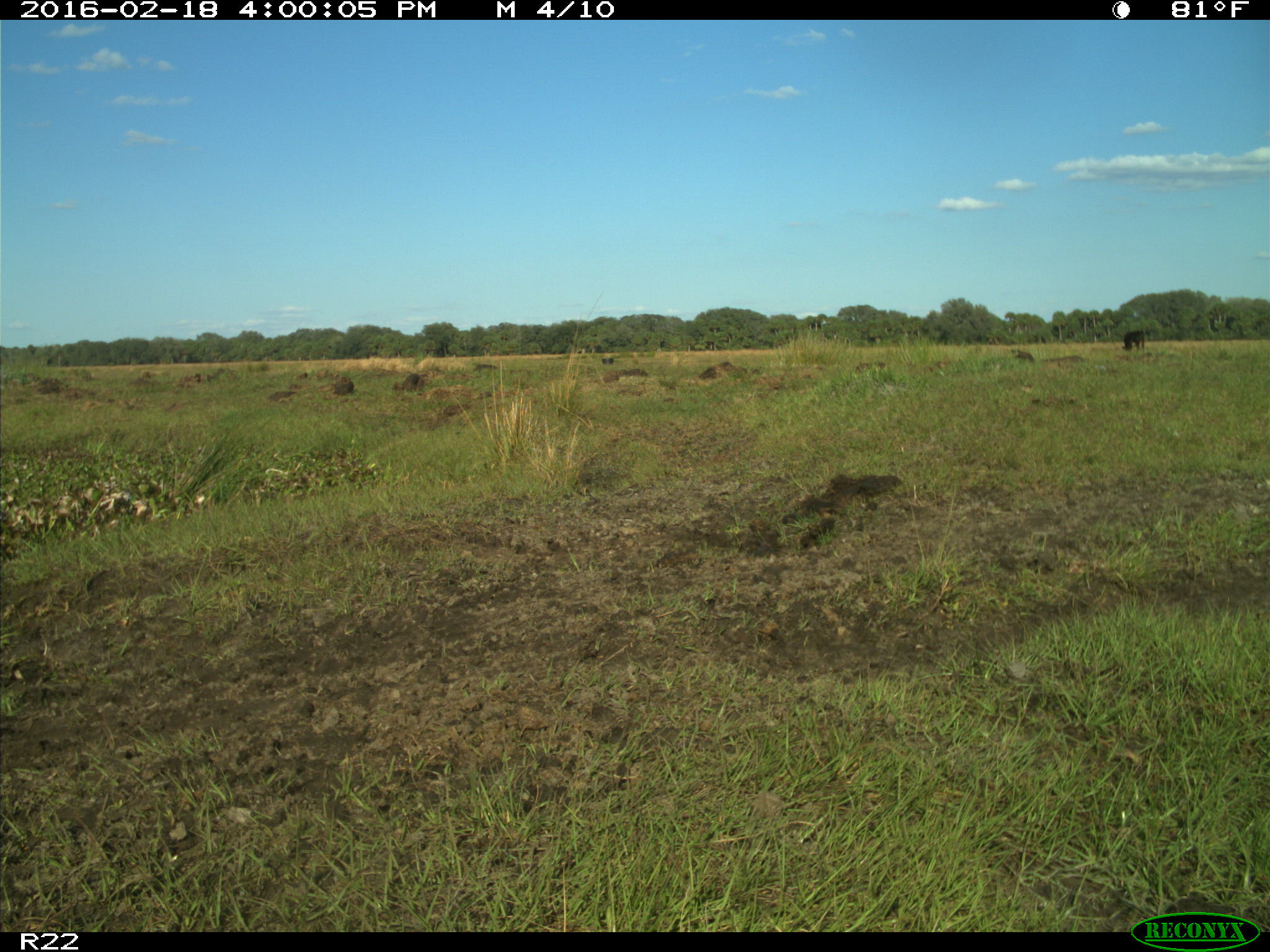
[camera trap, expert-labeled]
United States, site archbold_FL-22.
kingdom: Animalia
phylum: Chordata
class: Mammalia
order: Artiodactyla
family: Bovidae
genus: Bos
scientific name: Bos taurus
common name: domestic cow